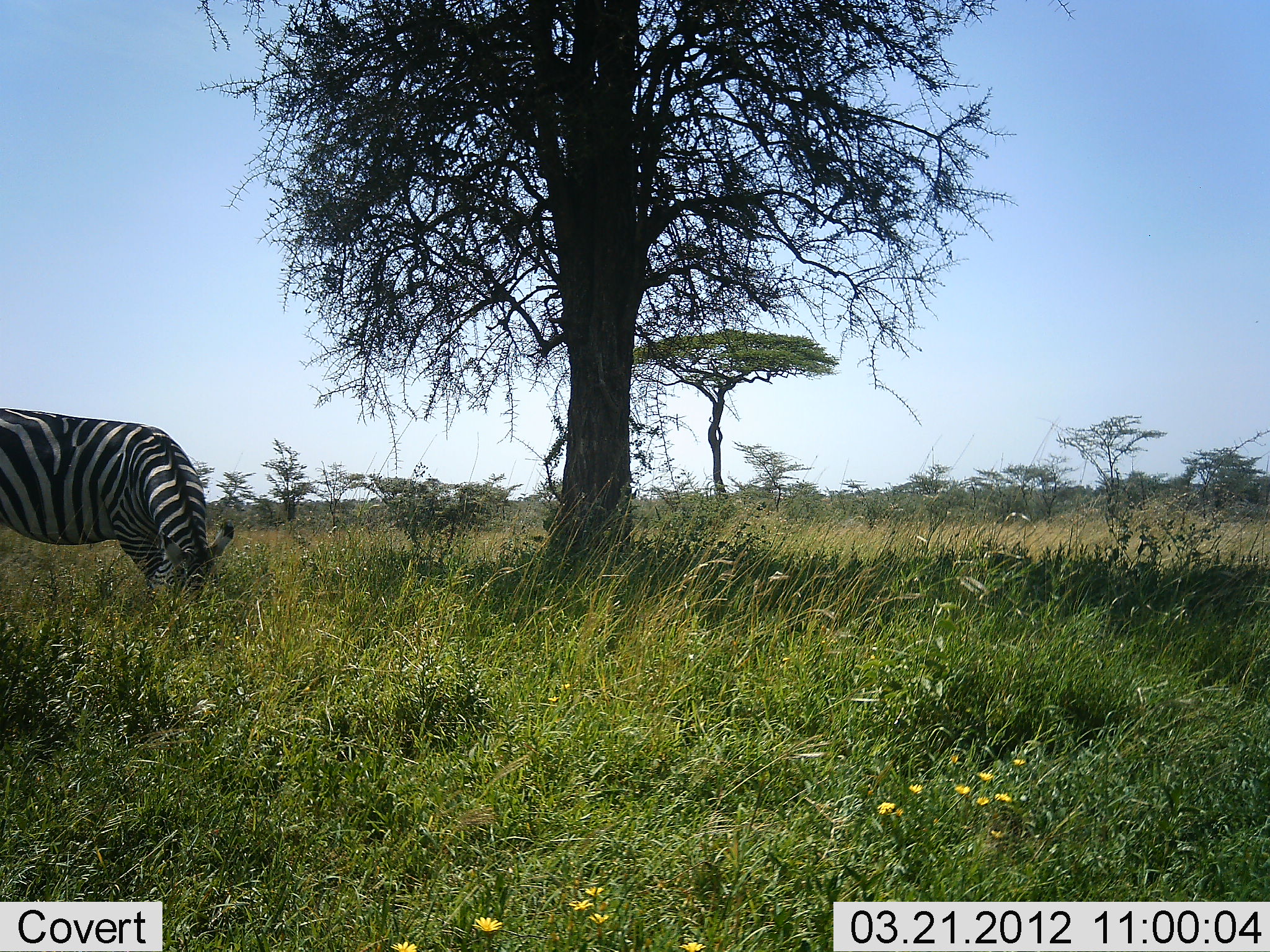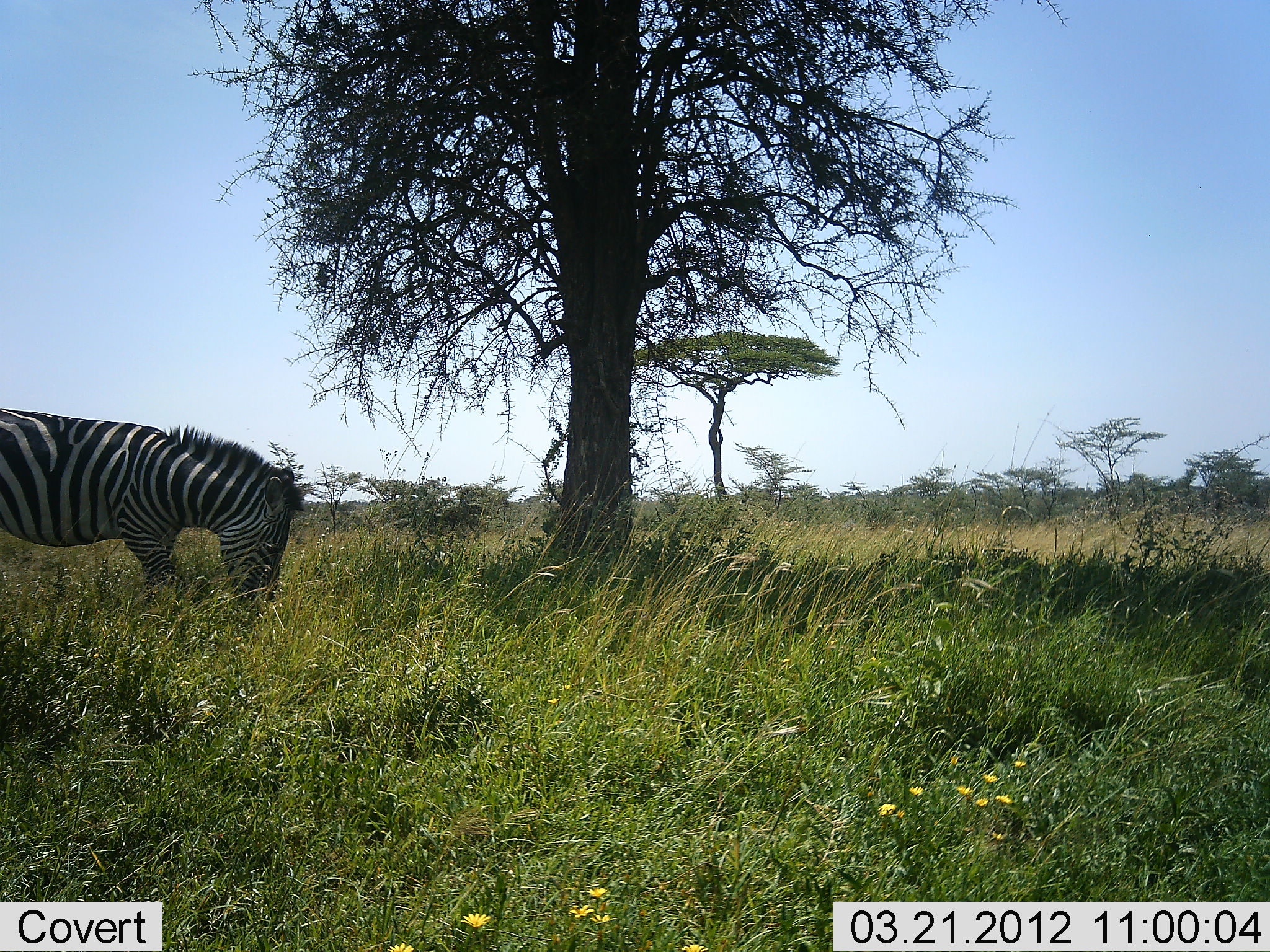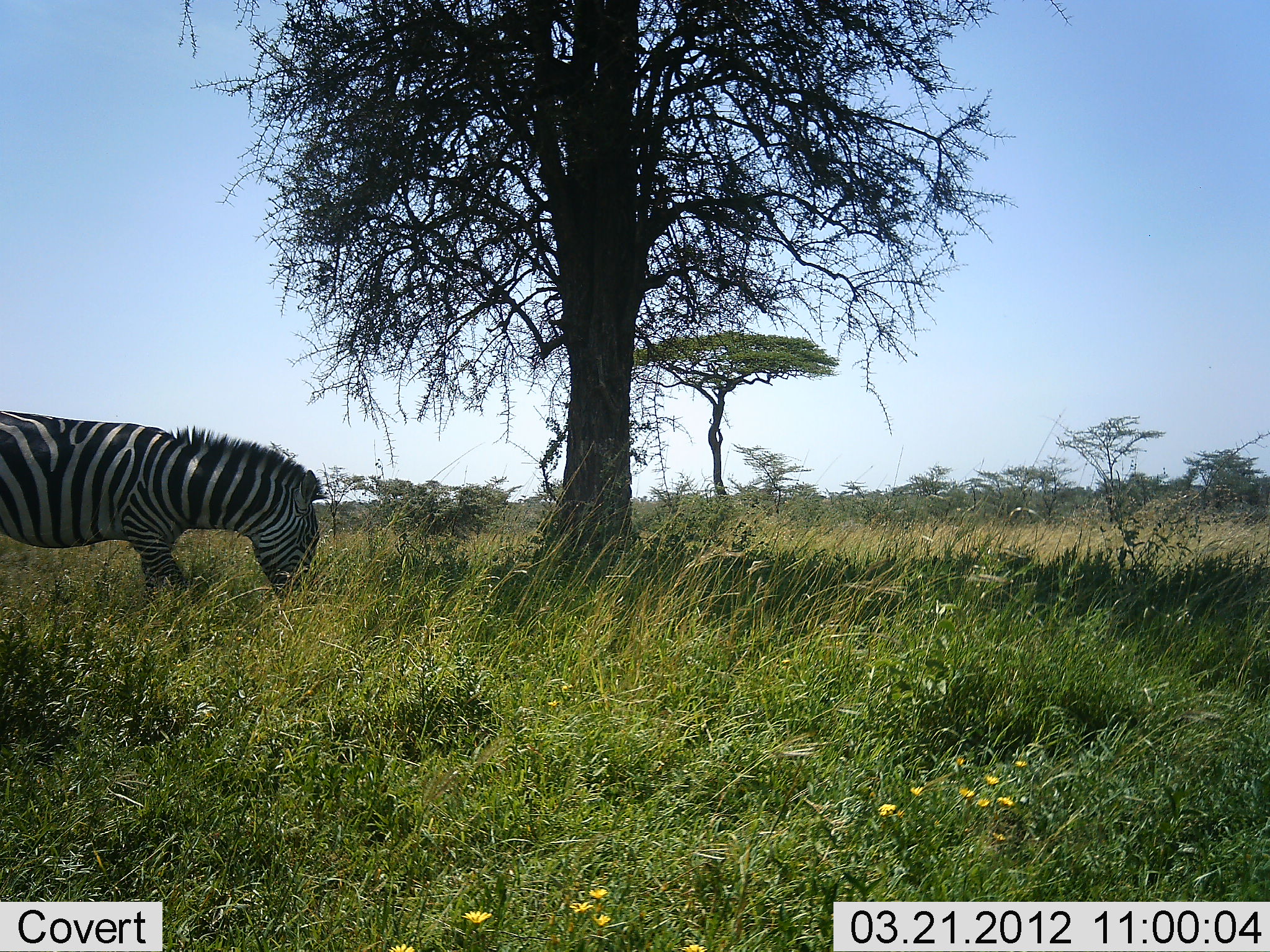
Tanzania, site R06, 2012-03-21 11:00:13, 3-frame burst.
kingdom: Animalia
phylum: Chordata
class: Mammalia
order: Perissodactyla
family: Equidae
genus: Equus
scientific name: Equus quagga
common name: plains zebra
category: zebra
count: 1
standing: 7%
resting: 0%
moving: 0%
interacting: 0%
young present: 0%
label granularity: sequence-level